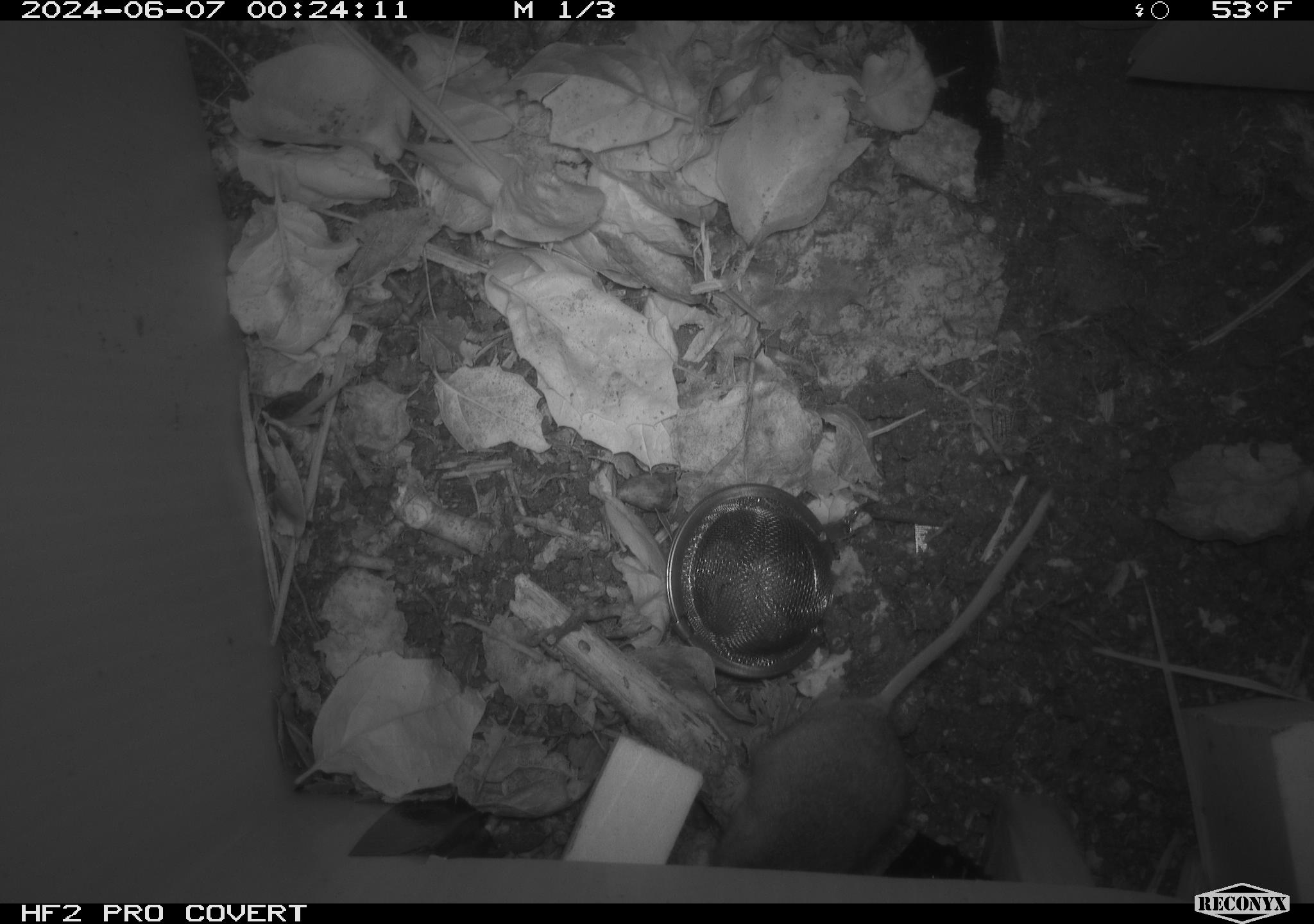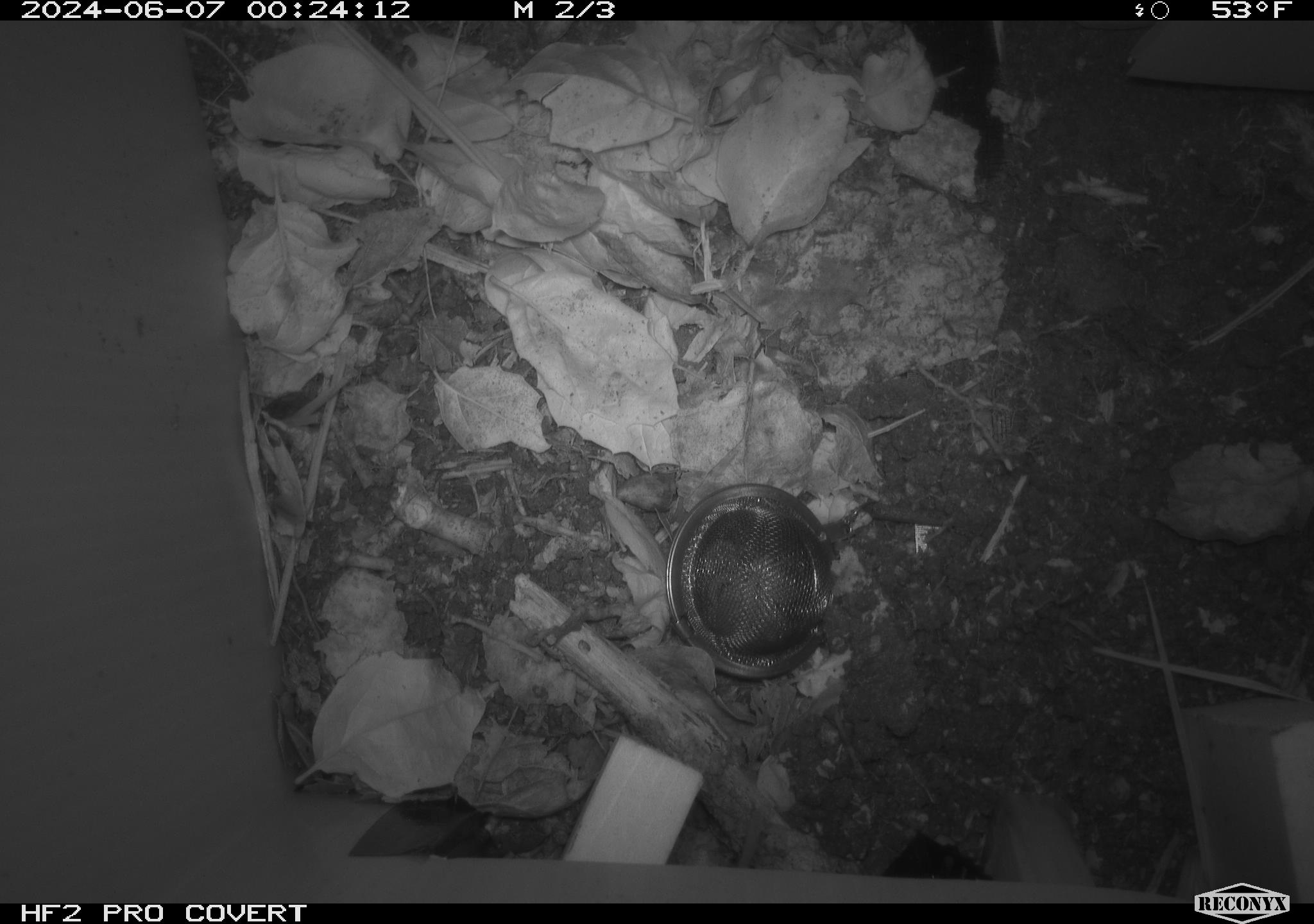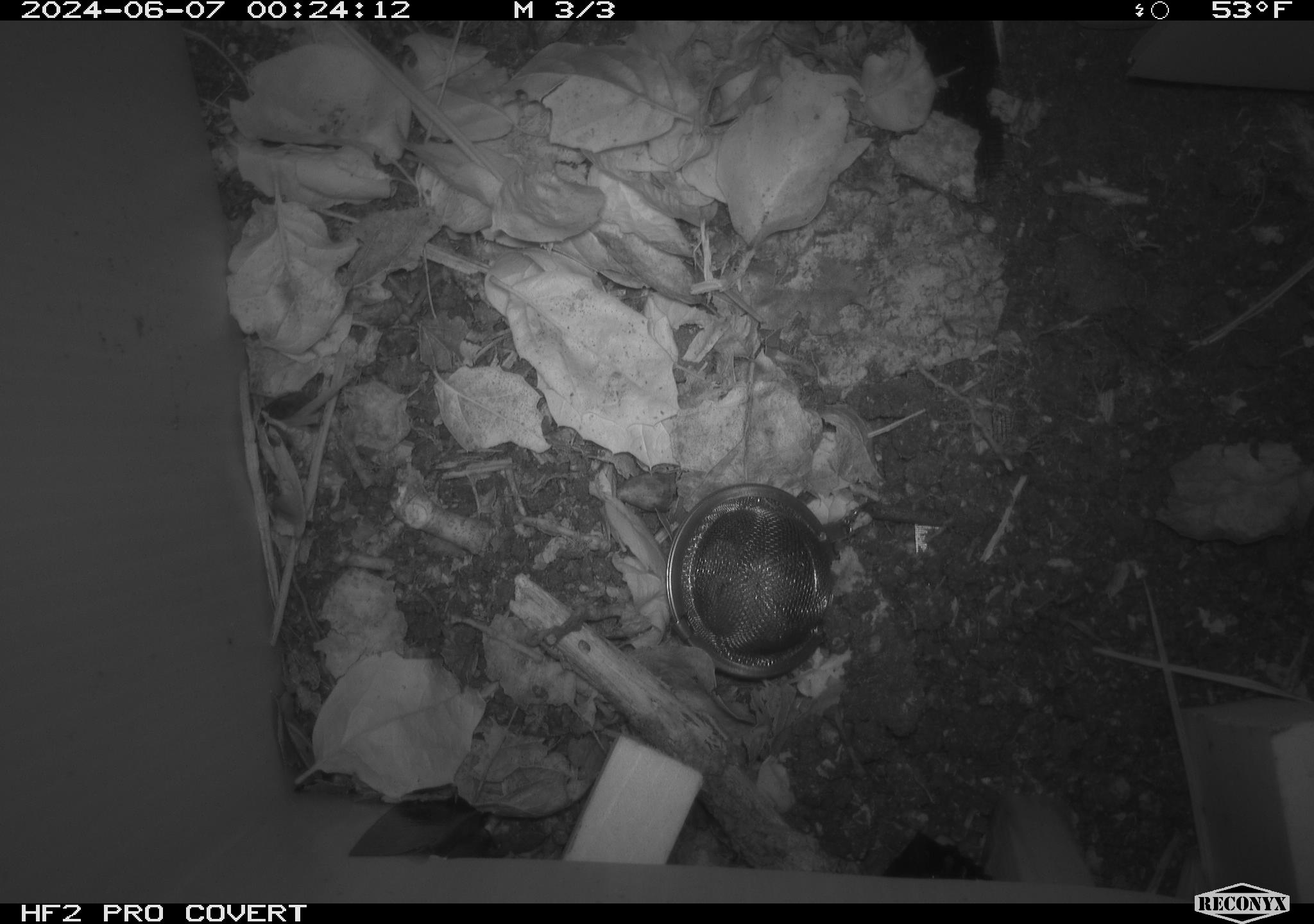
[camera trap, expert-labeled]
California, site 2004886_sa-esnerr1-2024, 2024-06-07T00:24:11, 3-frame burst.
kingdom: Animalia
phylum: Chordata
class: Mammalia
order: Rodentia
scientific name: Rodentia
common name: rodent